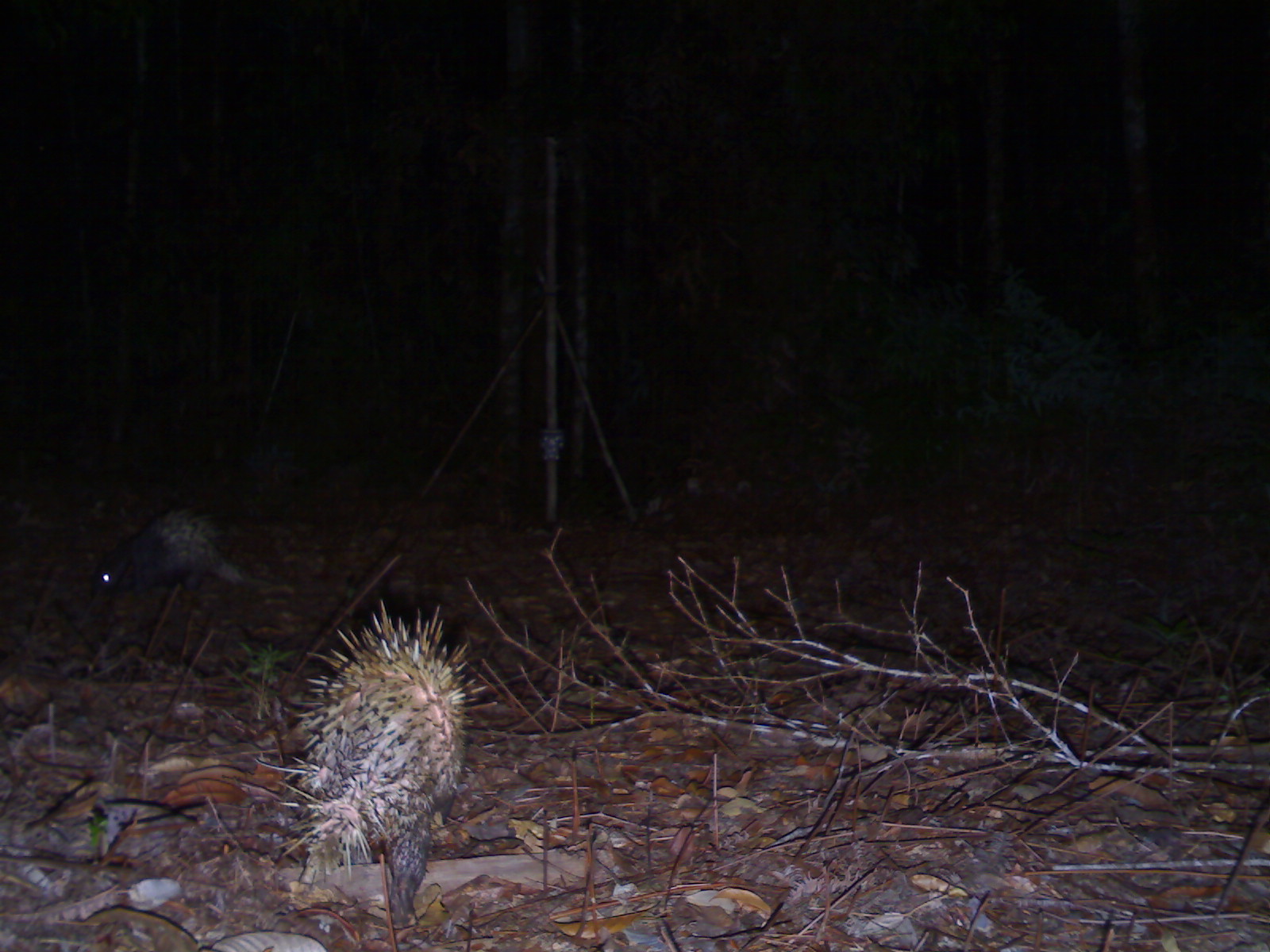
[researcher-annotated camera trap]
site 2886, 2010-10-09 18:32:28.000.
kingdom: Animalia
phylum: Chordata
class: Mammalia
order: Rodentia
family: Hystricidae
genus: Hystrix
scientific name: Hystrix brachyura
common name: east asian porcupine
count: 1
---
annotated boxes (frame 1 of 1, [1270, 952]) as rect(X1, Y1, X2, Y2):
hystrix brachyura: rect(276, 598, 500, 919); rect(88, 505, 248, 601)